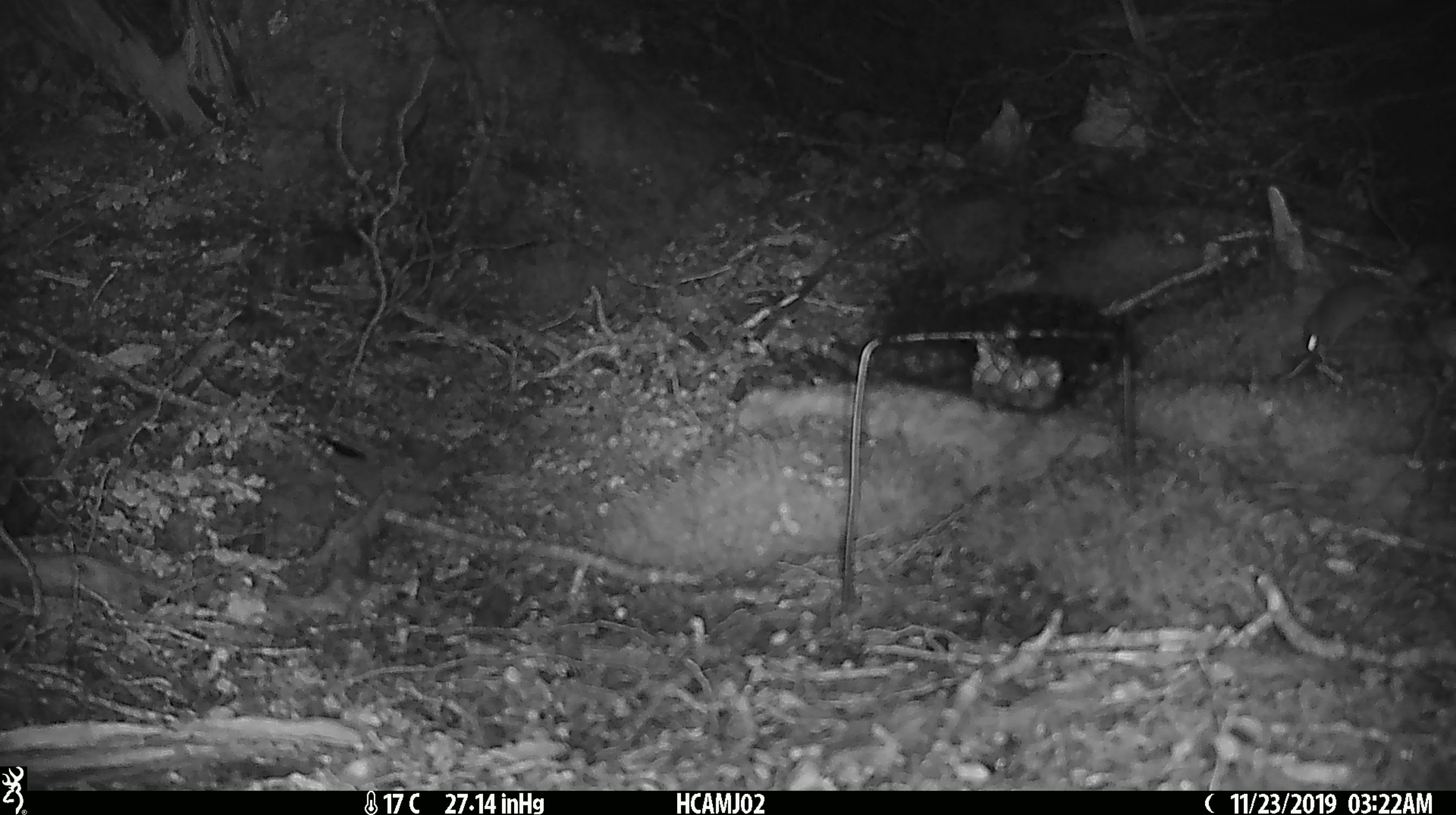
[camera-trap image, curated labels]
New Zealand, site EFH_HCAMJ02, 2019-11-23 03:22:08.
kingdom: Animalia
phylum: Chordata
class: Mammalia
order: Rodentia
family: Muridae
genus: Mus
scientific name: Mus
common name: mouse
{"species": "mouse (Mus)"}